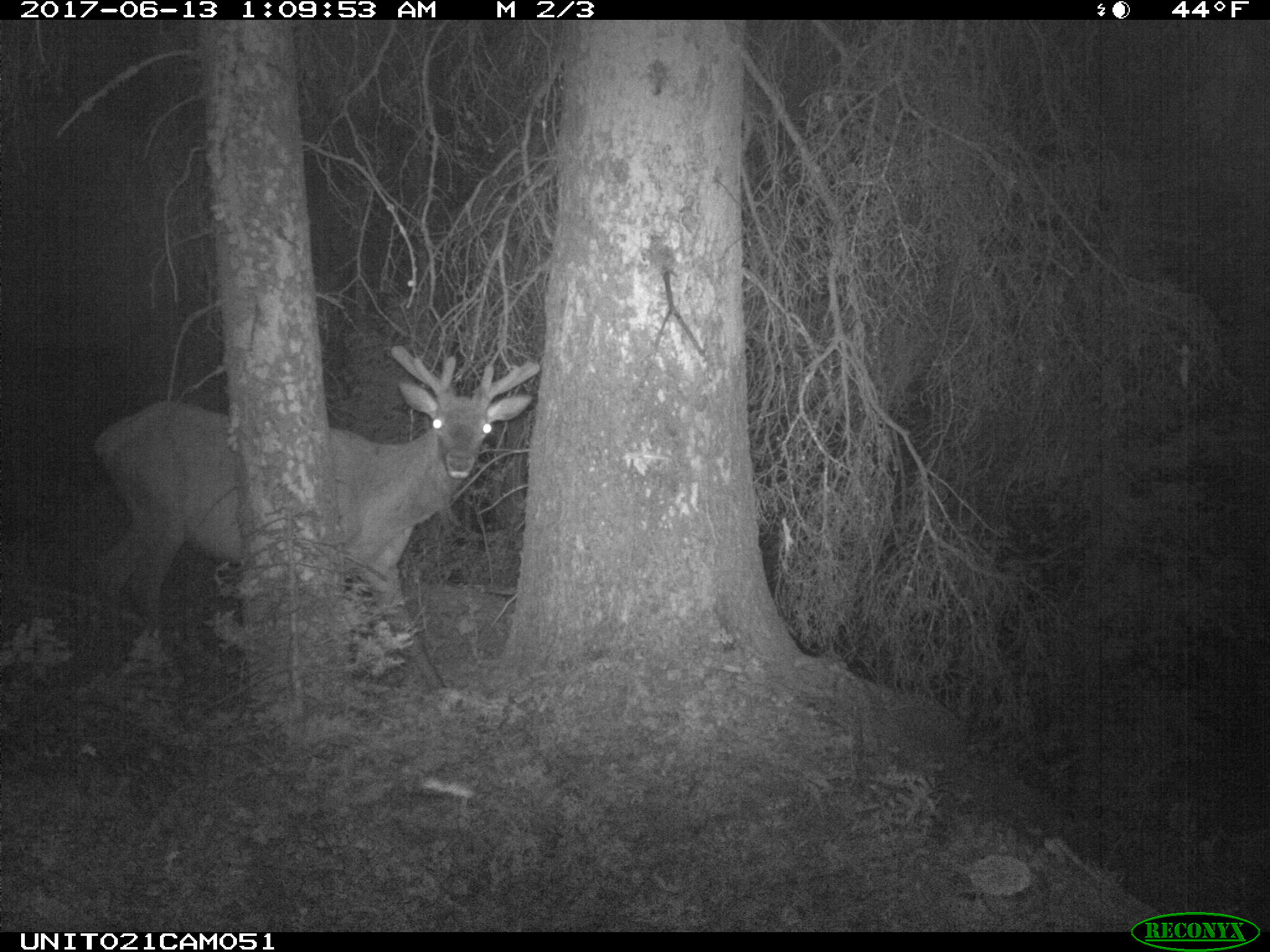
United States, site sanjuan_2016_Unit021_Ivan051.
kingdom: Animalia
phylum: Chordata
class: Mammalia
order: Artiodactyla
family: Cervidae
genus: Cervus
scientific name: Cervus elaphus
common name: red deer